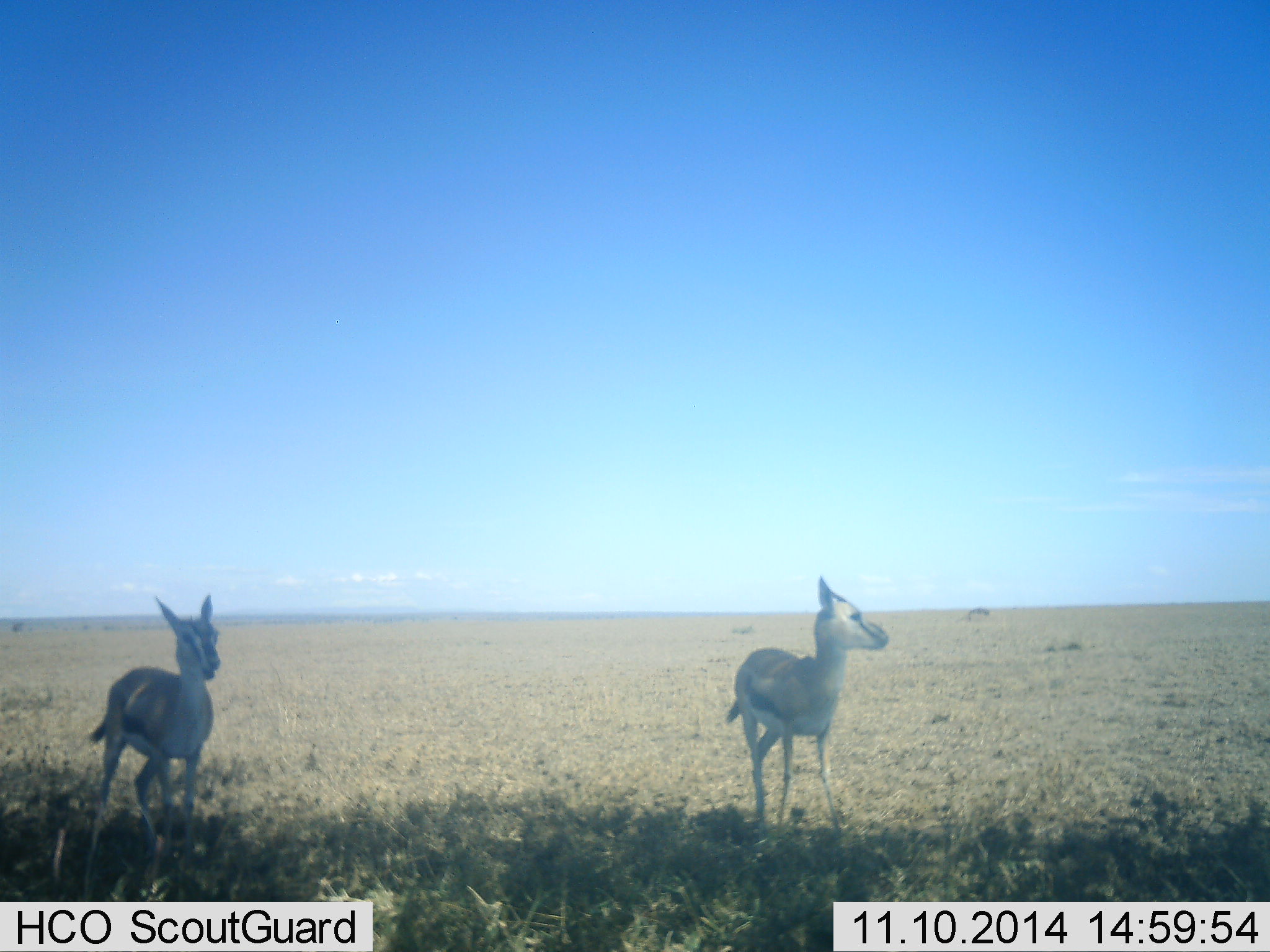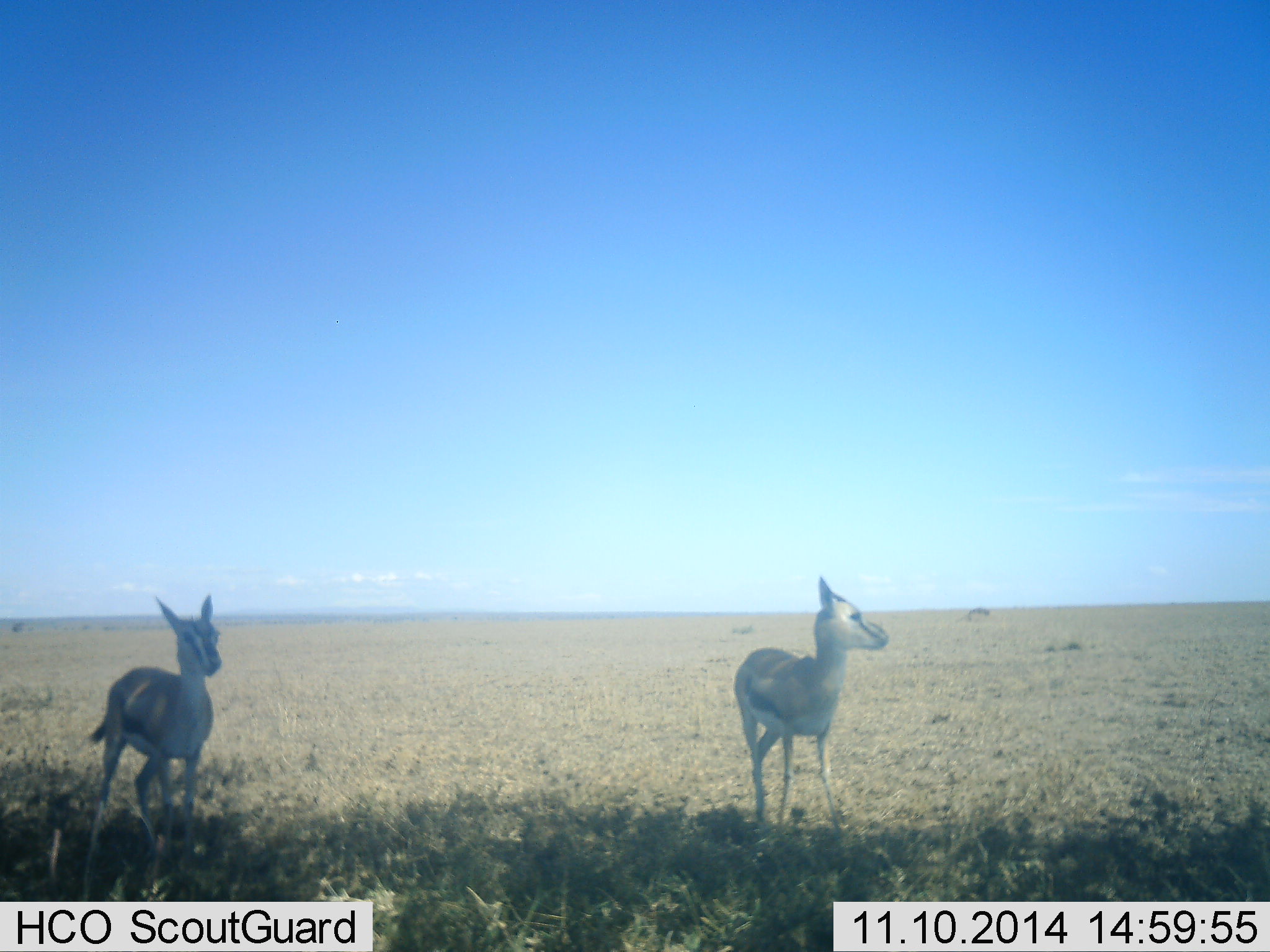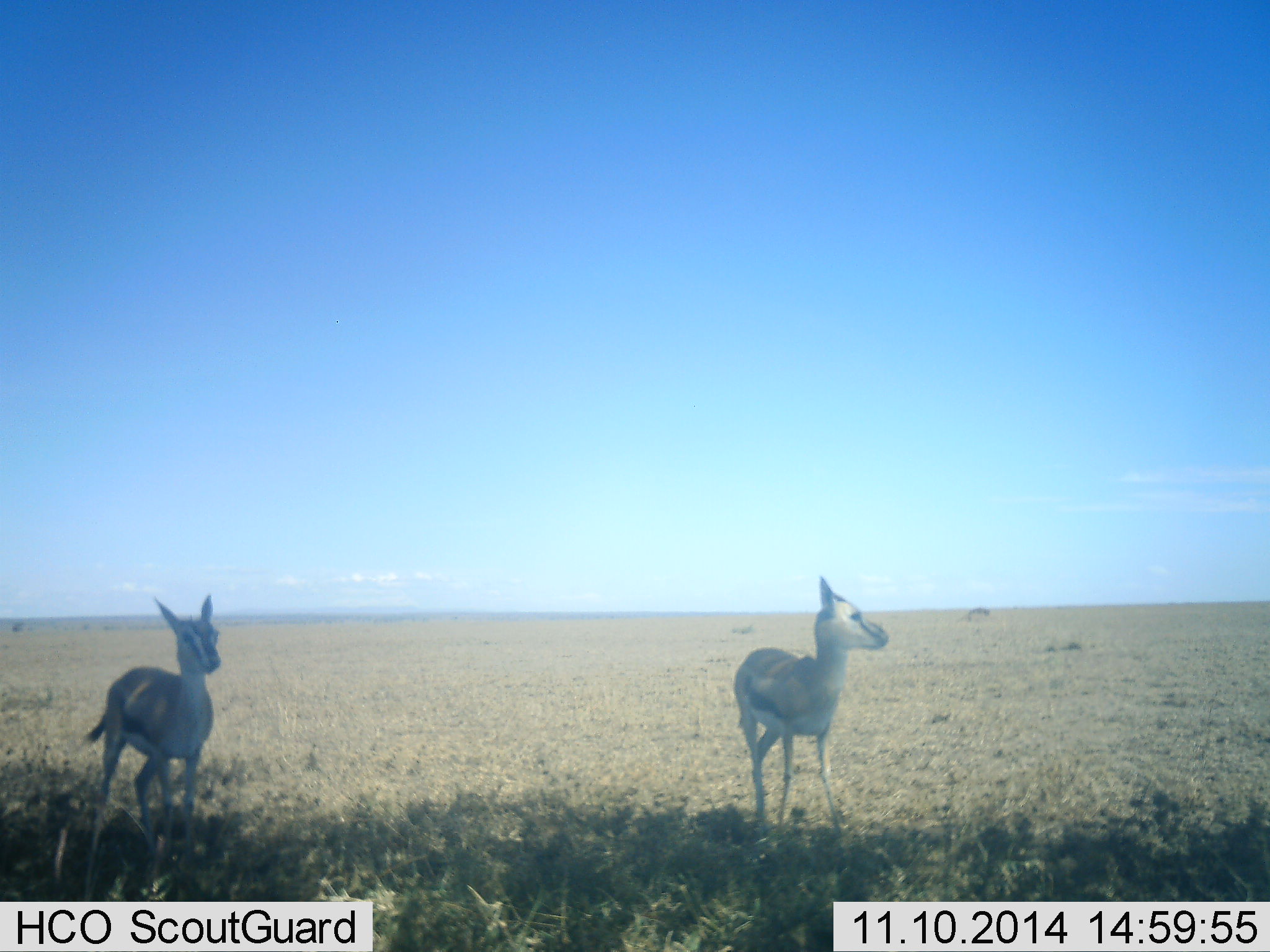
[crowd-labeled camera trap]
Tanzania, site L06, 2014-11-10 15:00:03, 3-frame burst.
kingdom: Animalia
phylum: Chordata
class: Mammalia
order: Artiodactyla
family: Bovidae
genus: Eudorcas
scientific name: Eudorcas thomsonii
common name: thomson's gazelle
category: gazellethomsons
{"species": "gazellethomsons (thomson's gazelle) (Eudorcas thomsonii)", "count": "2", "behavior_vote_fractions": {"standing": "100%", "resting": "0%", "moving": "0%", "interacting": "0%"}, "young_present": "30%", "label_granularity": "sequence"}